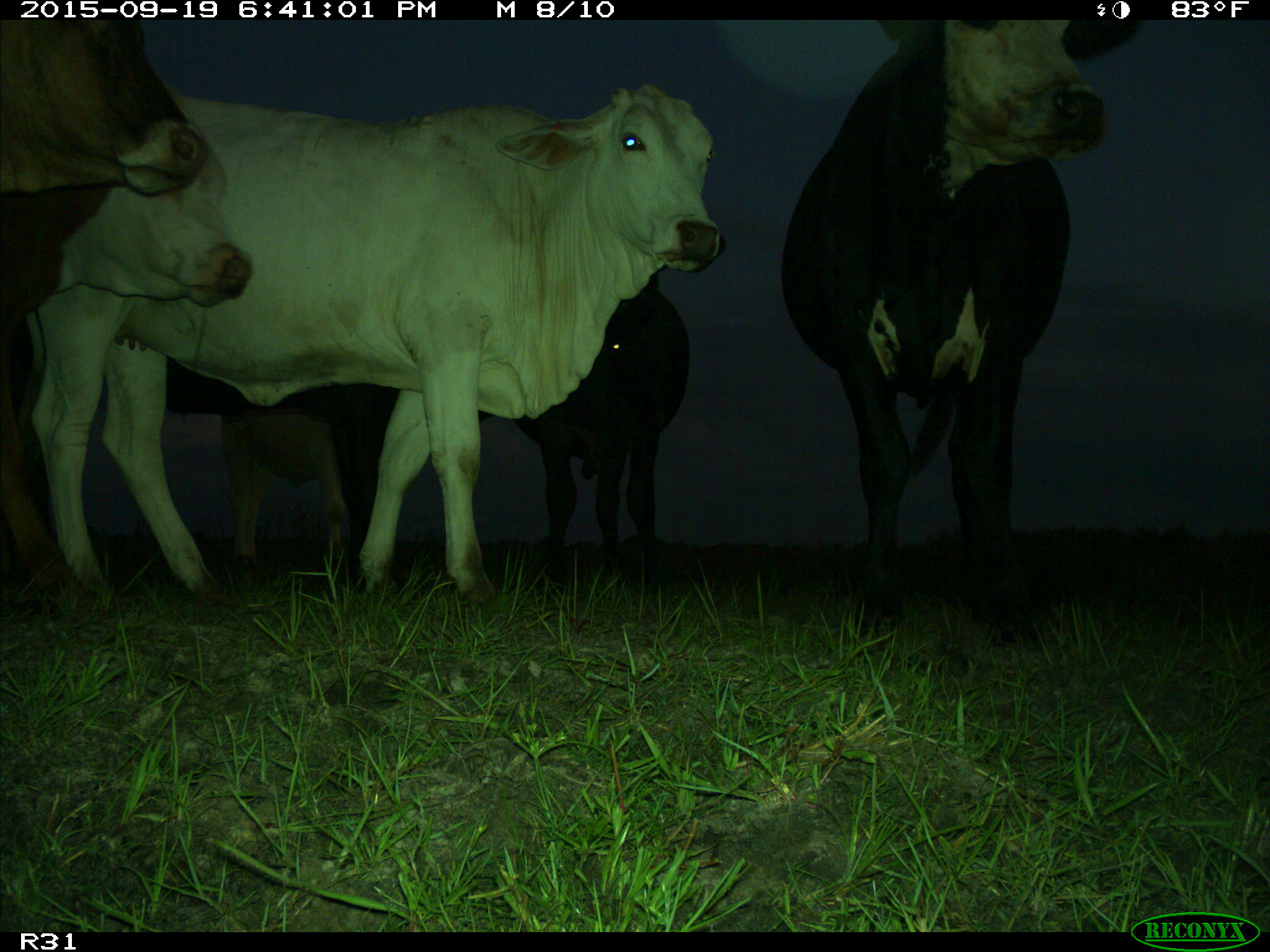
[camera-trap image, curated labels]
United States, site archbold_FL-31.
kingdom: Animalia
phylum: Chordata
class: Mammalia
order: Artiodactyla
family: Bovidae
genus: Bos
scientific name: Bos taurus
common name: domestic cow